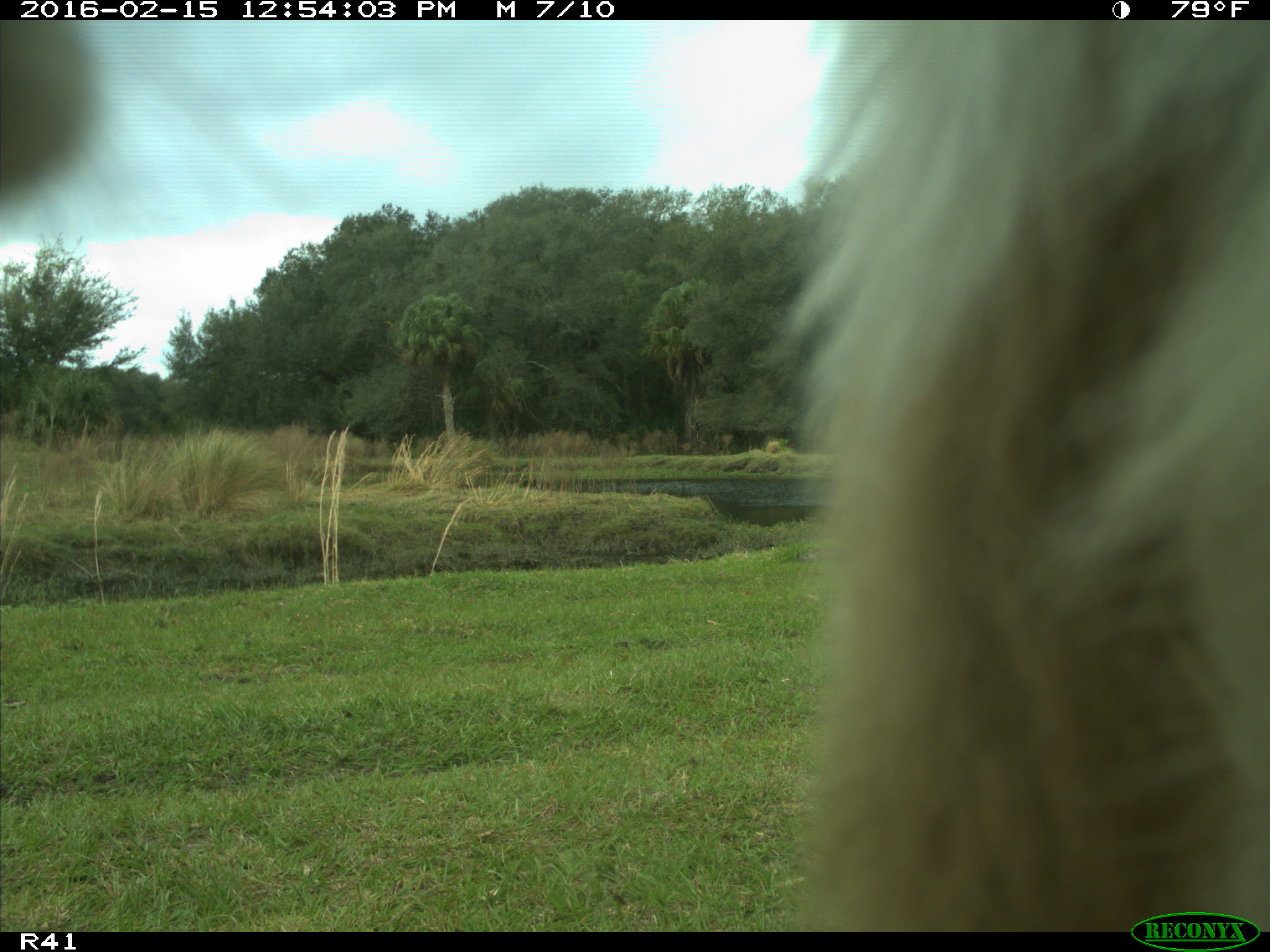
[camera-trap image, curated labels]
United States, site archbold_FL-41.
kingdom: Animalia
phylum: Chordata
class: Mammalia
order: Artiodactyla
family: Bovidae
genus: Bos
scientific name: Bos taurus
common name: domestic cow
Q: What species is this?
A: Bos taurus (domestic cow).